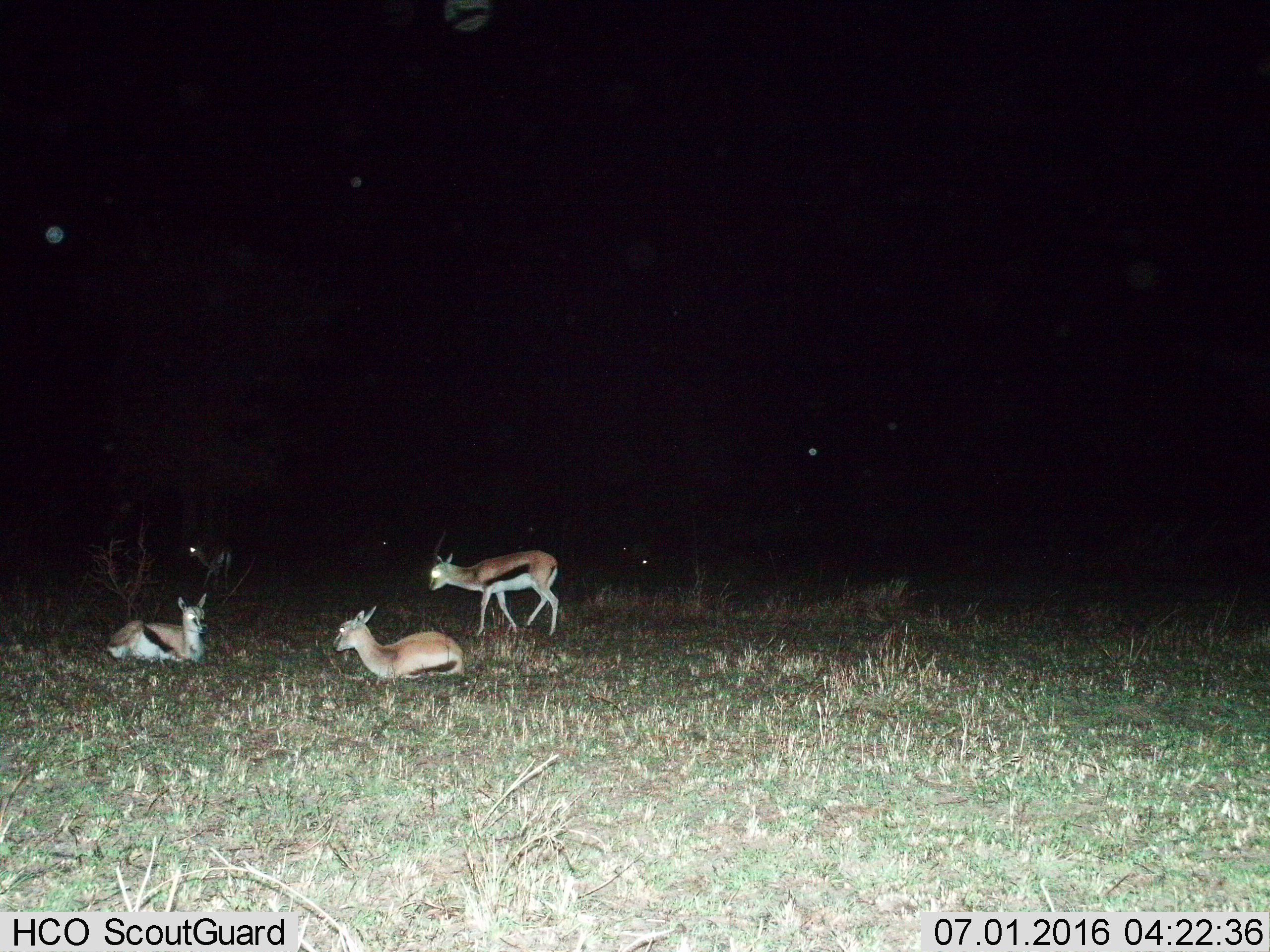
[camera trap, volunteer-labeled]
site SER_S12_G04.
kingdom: Animalia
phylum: Chordata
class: Mammalia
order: Artiodactyla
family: Bovidae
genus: Eudorcas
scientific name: Eudorcas thomsonii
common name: thomson's gazelle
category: gazellethomsons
Gazellethomsons (thomson's gazelle) (Eudorcas thomsonii), count 5. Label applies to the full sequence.